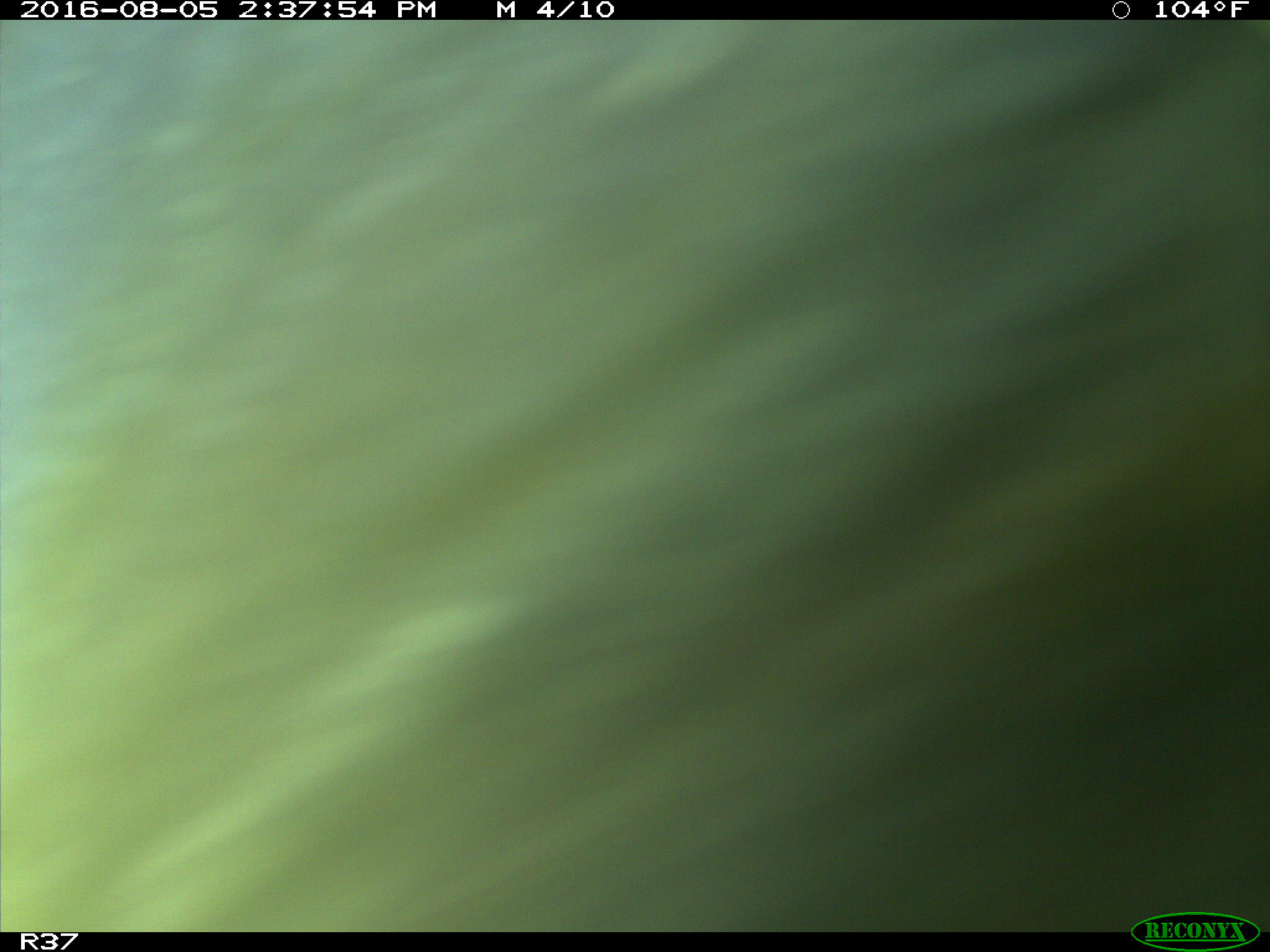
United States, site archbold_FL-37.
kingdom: Animalia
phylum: Chordata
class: Mammalia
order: Artiodactyla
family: Bovidae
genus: Bos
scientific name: Bos taurus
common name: domestic cow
Bos taurus (domestic cow).